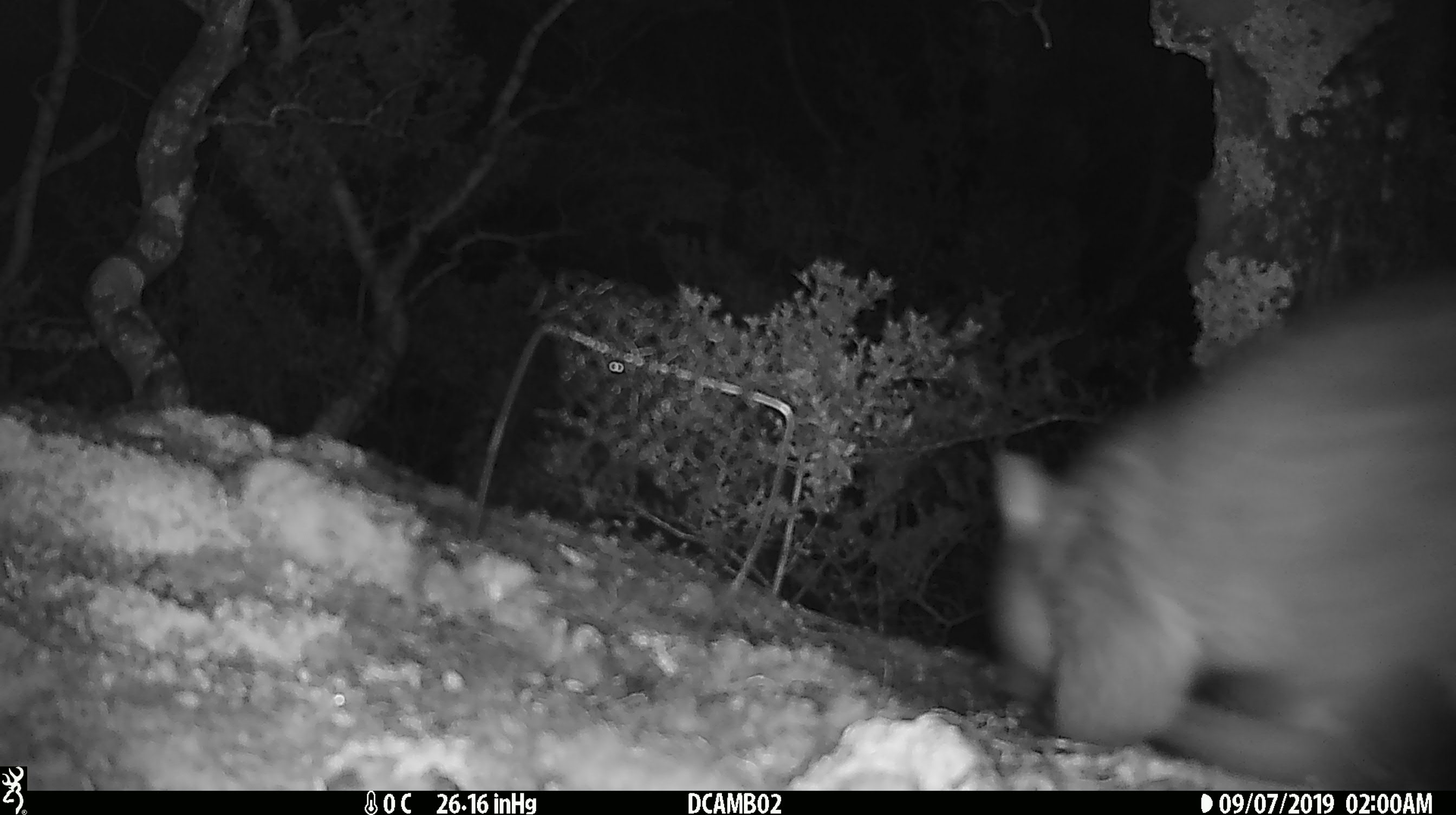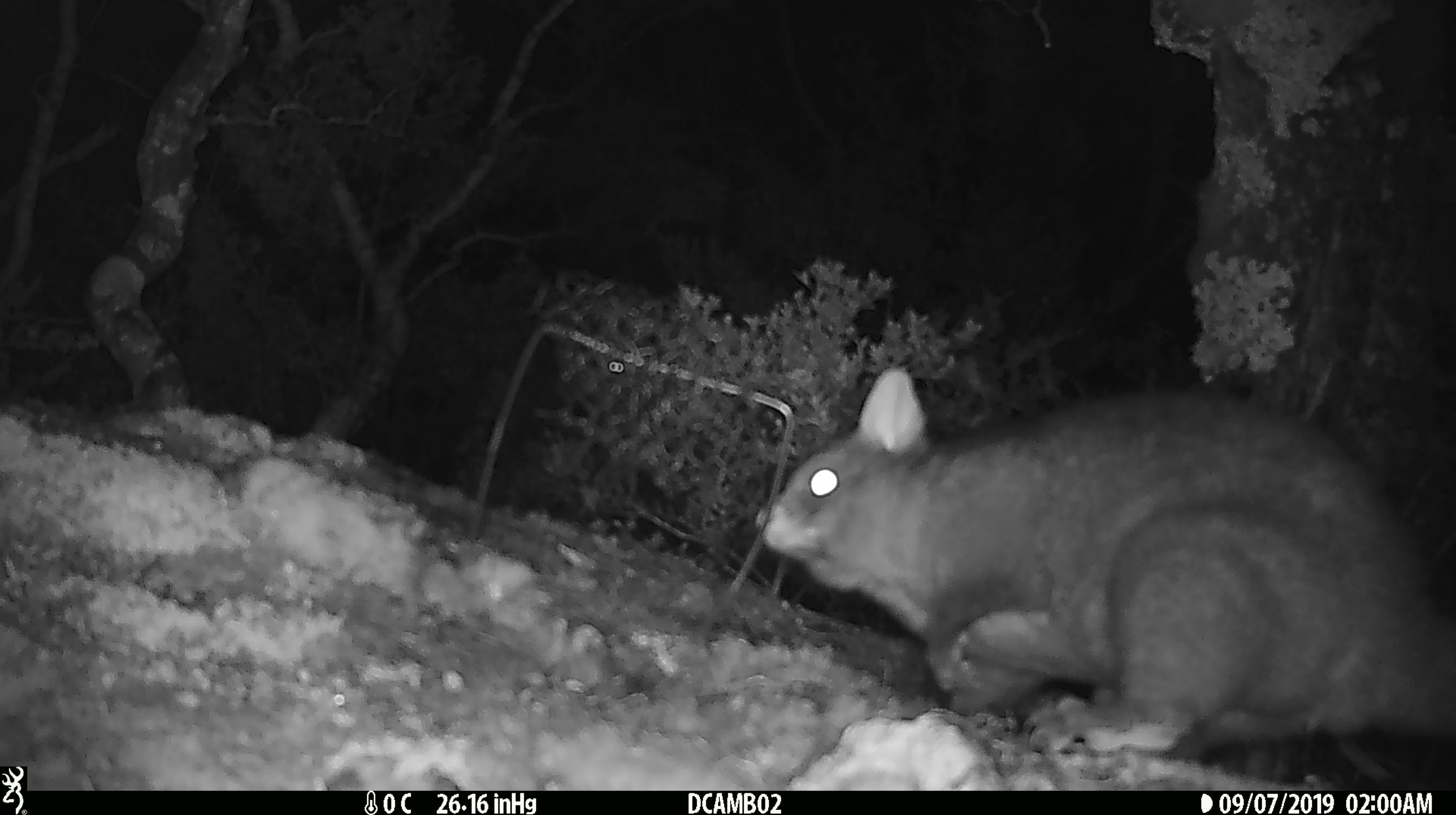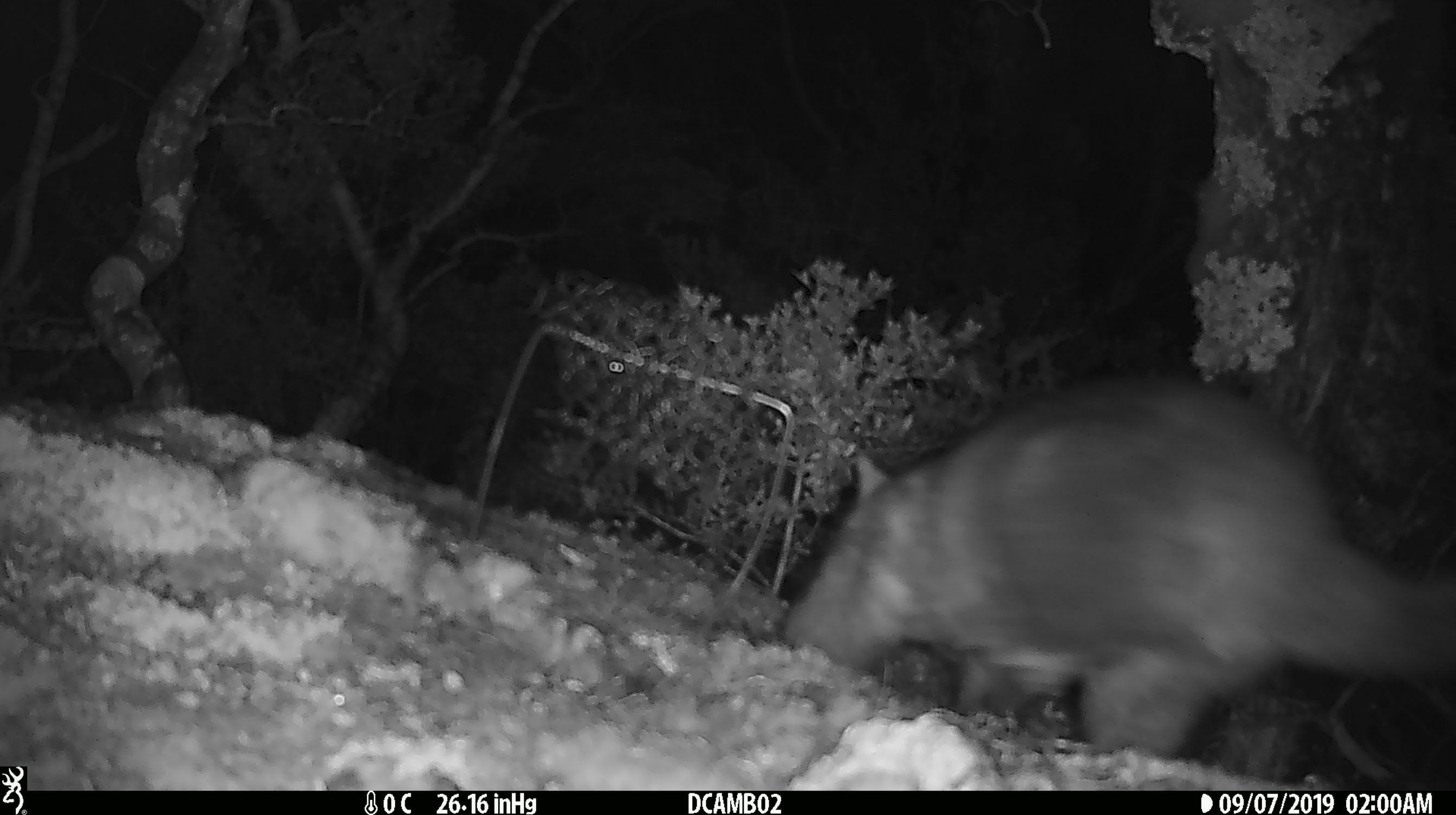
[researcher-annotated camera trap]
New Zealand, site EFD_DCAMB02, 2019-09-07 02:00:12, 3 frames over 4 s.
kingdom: Animalia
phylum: Chordata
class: Mammalia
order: Diprotodontia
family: Phalangeridae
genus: Trichosurus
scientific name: Trichosurus vulpecula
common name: common brushtail possum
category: possum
Possum (common brushtail possum) (Trichosurus vulpecula).